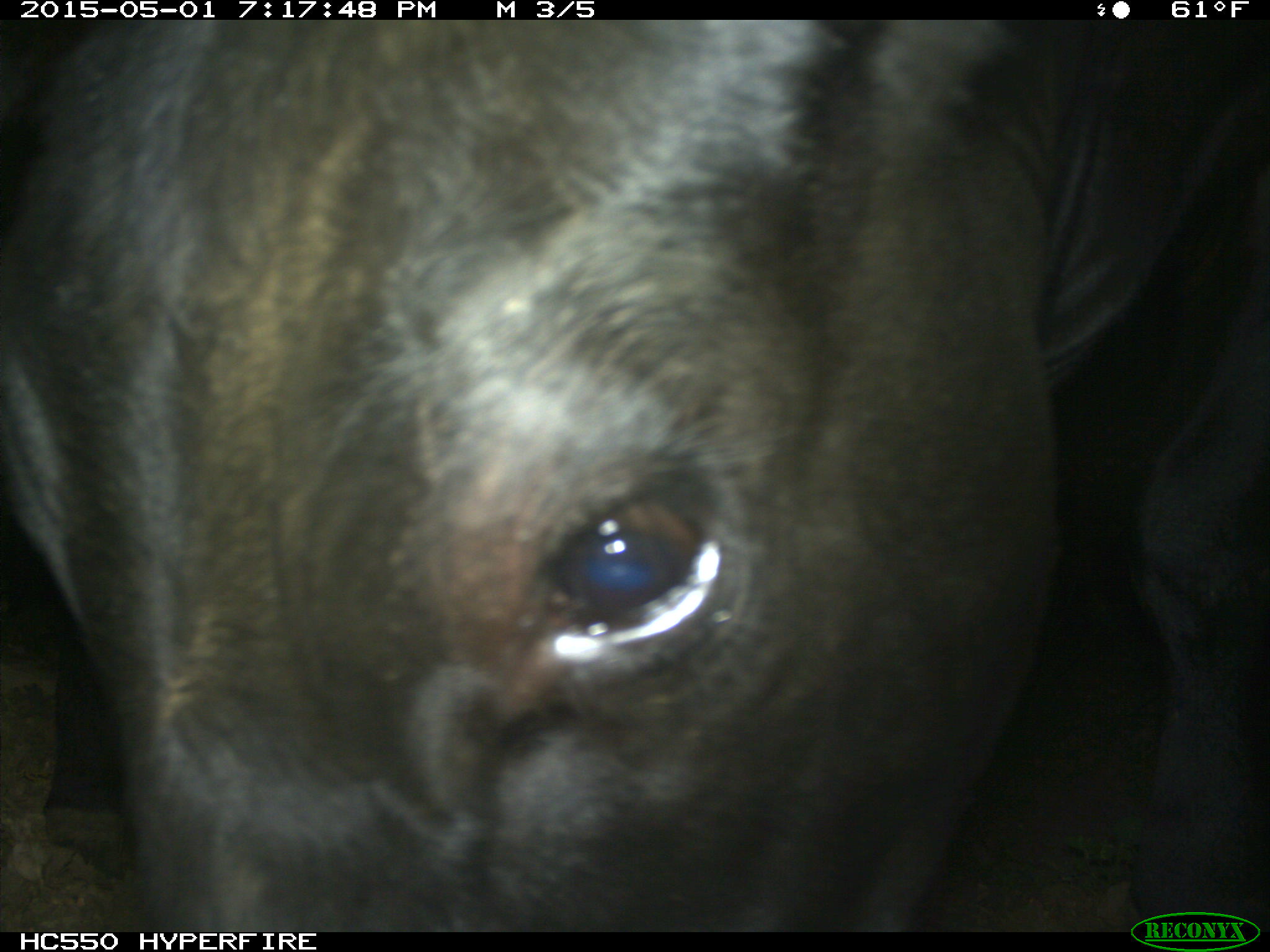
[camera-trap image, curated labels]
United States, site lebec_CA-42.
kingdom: Animalia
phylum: Chordata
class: Mammalia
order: Artiodactyla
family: Bovidae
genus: Bos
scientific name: Bos taurus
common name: domestic cow